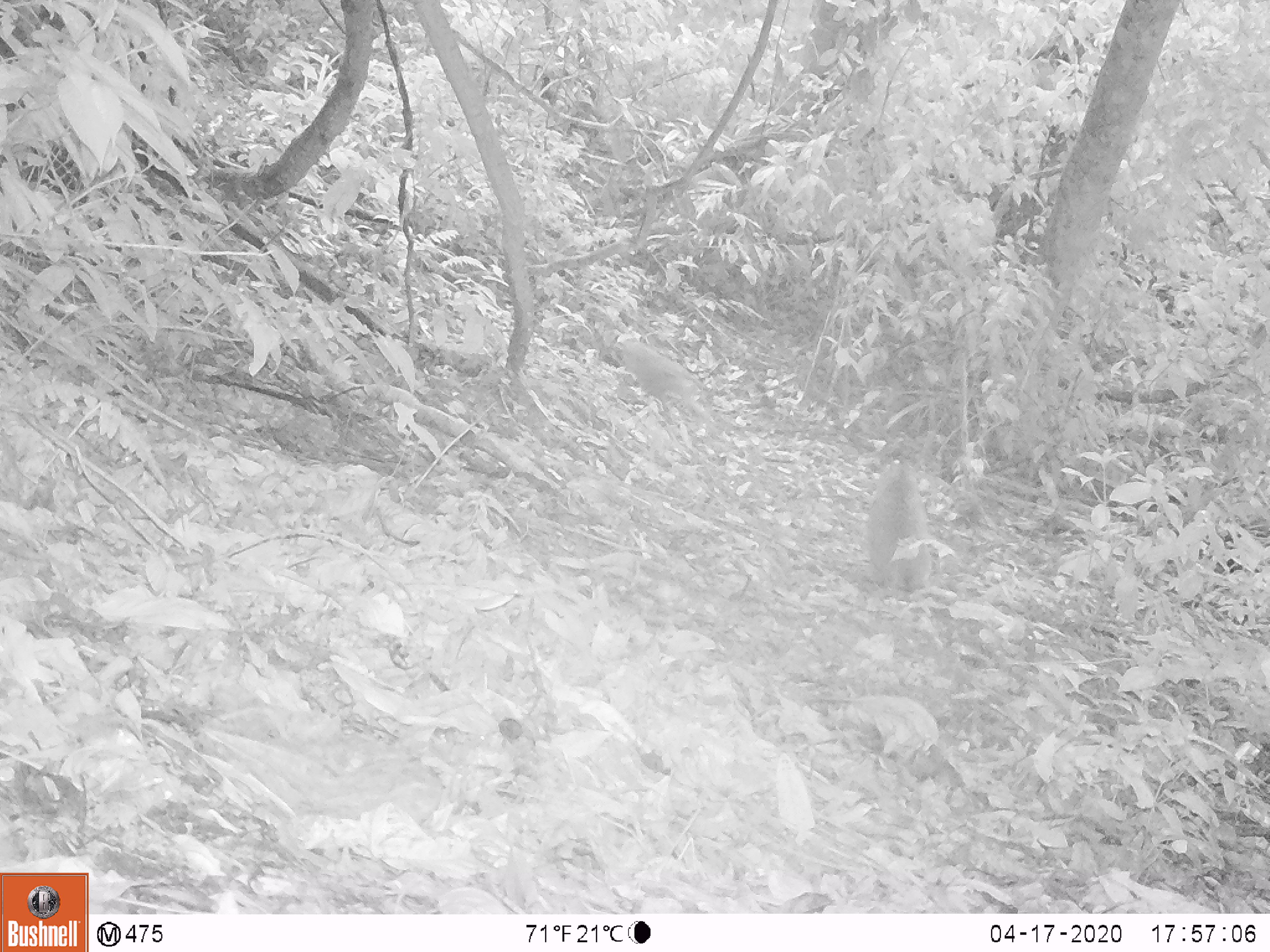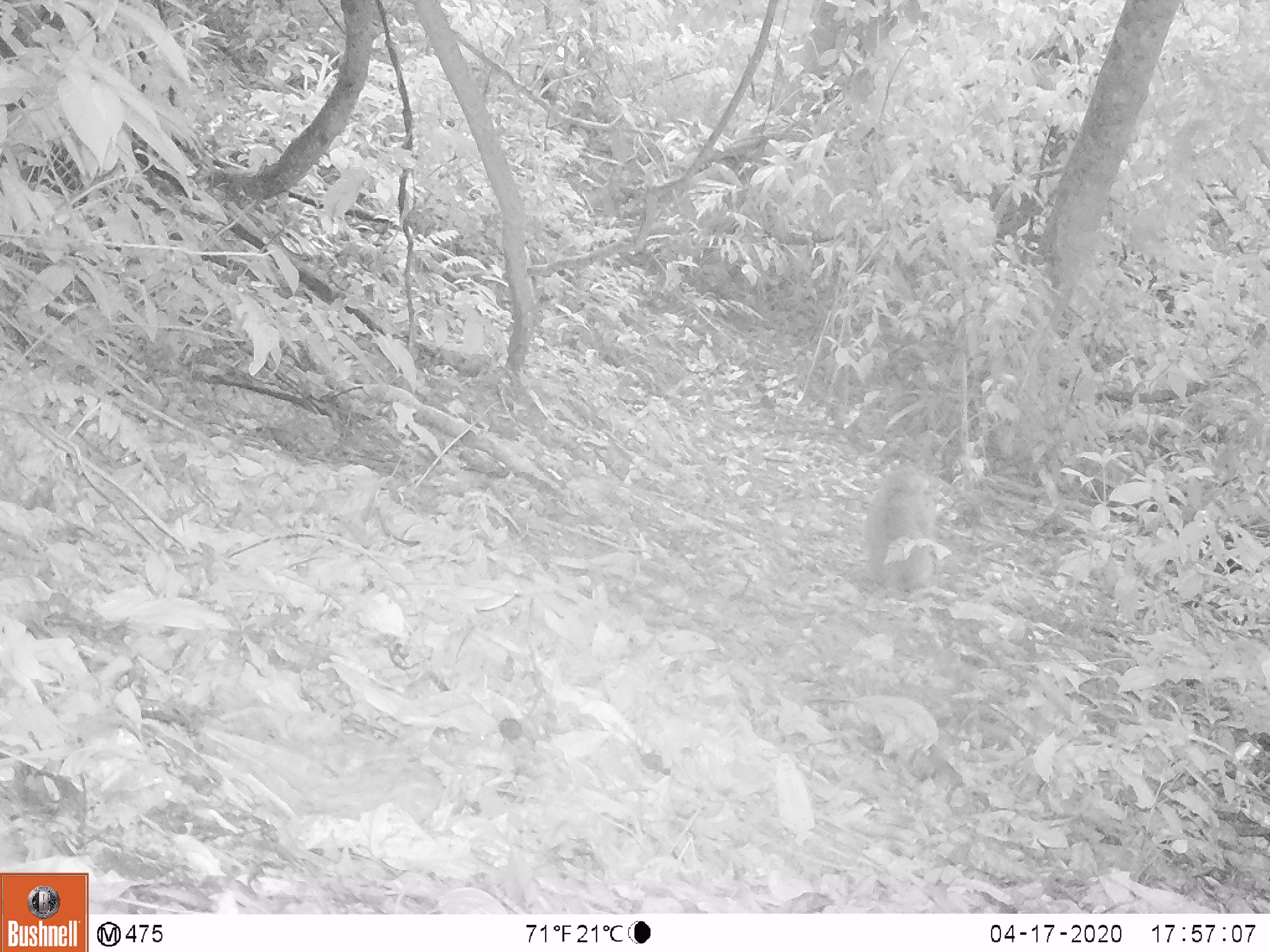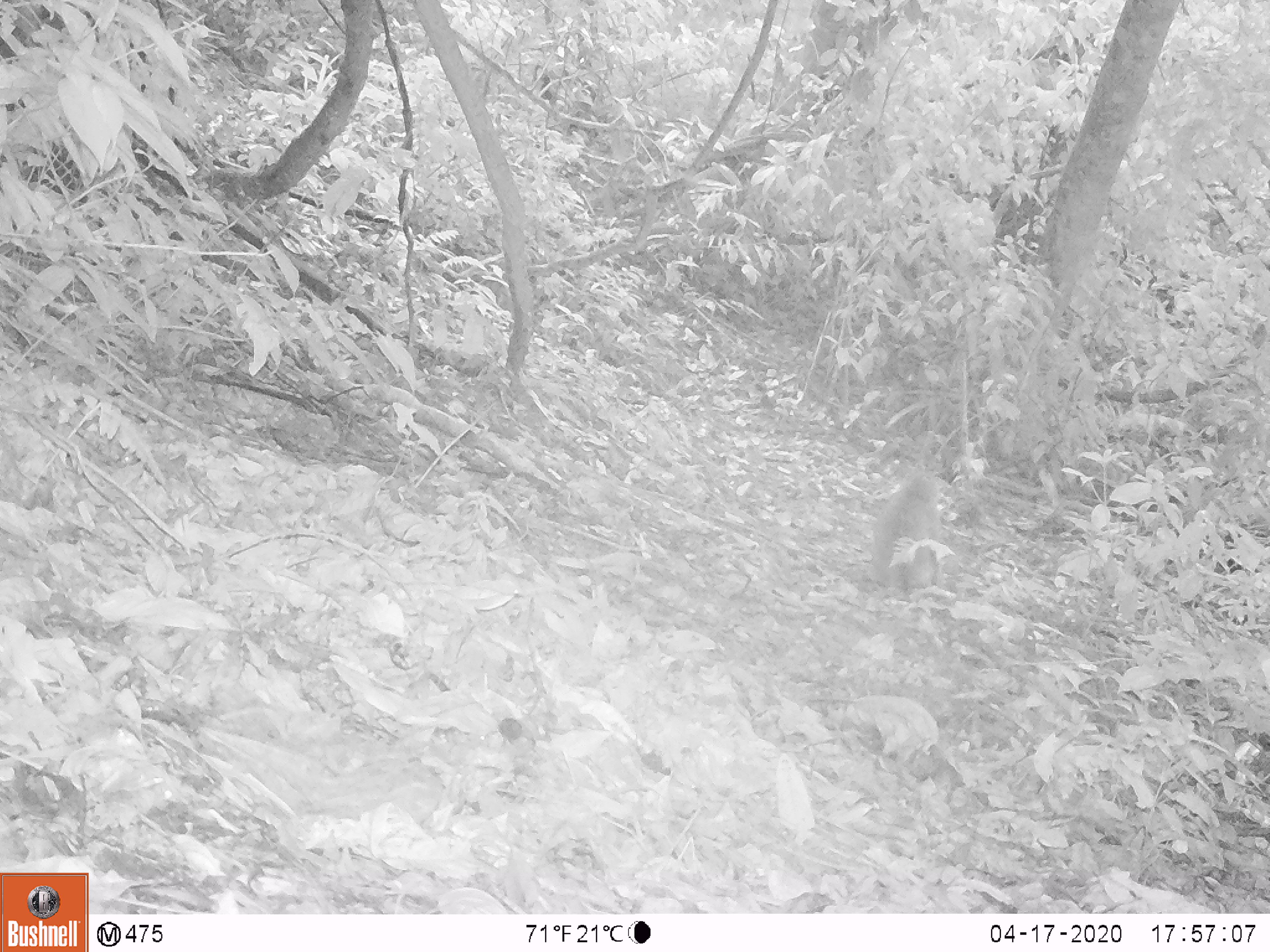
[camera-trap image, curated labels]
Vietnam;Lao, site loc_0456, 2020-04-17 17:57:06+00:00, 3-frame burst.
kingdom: Animalia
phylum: Chordata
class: Mammalia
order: Primates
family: Cercopithecidae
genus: Macaca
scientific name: Macaca nemestrina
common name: pig-tailed macaque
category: pig tailed macaque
Pig tailed macaque (pig-tailed macaque) (Macaca nemestrina). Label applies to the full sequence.